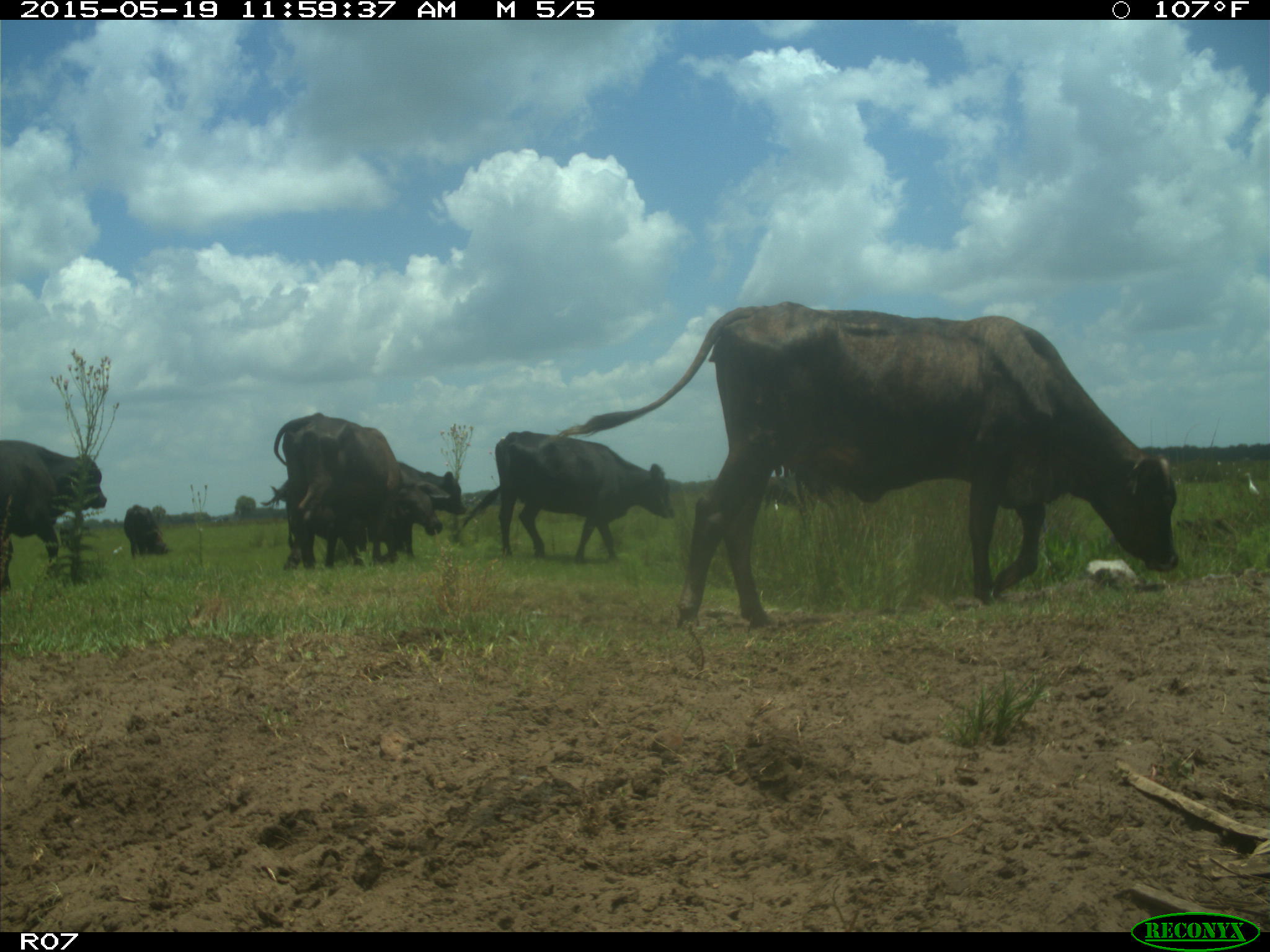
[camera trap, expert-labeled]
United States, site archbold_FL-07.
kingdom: Animalia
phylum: Chordata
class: Mammalia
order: Artiodactyla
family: Bovidae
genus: Bos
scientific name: Bos taurus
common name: domestic cow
Bos taurus (domestic cow).